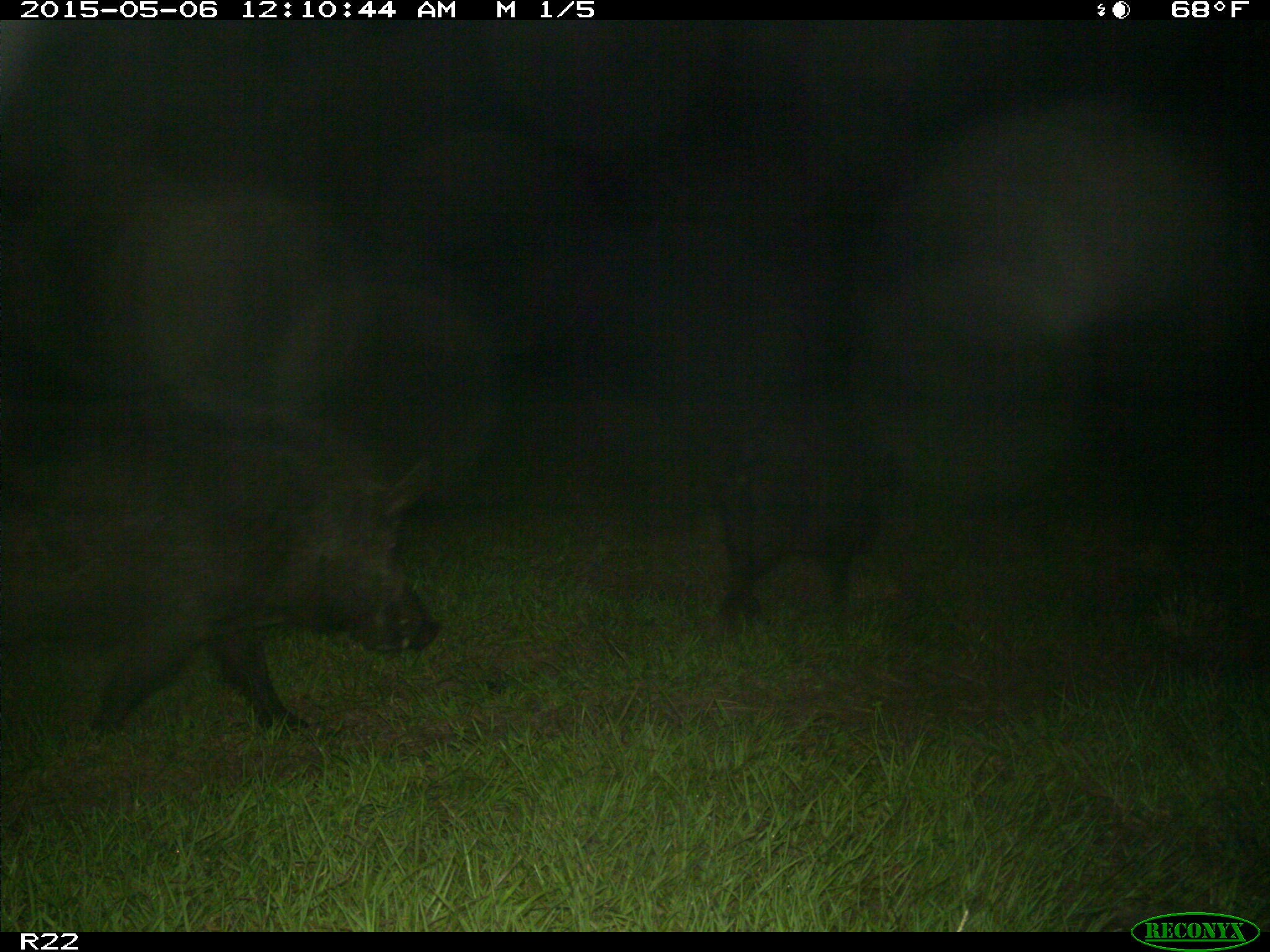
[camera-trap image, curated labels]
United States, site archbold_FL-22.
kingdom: Animalia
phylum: Chordata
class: Mammalia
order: Artiodactyla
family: Suidae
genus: Sus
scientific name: Sus scrofa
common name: wild boar